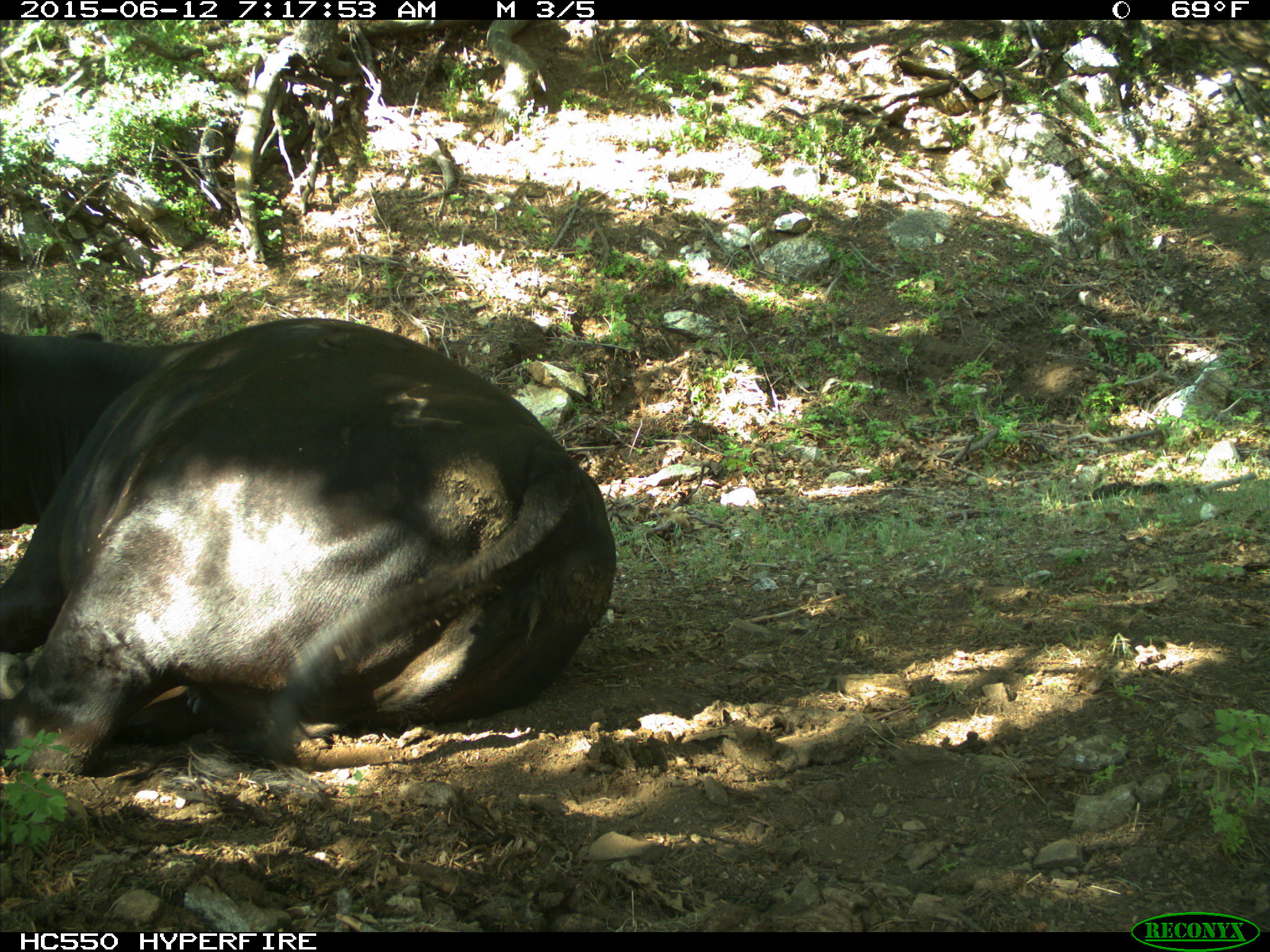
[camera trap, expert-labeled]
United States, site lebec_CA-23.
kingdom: Animalia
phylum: Chordata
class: Mammalia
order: Artiodactyla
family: Bovidae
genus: Bos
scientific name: Bos taurus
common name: domestic cow